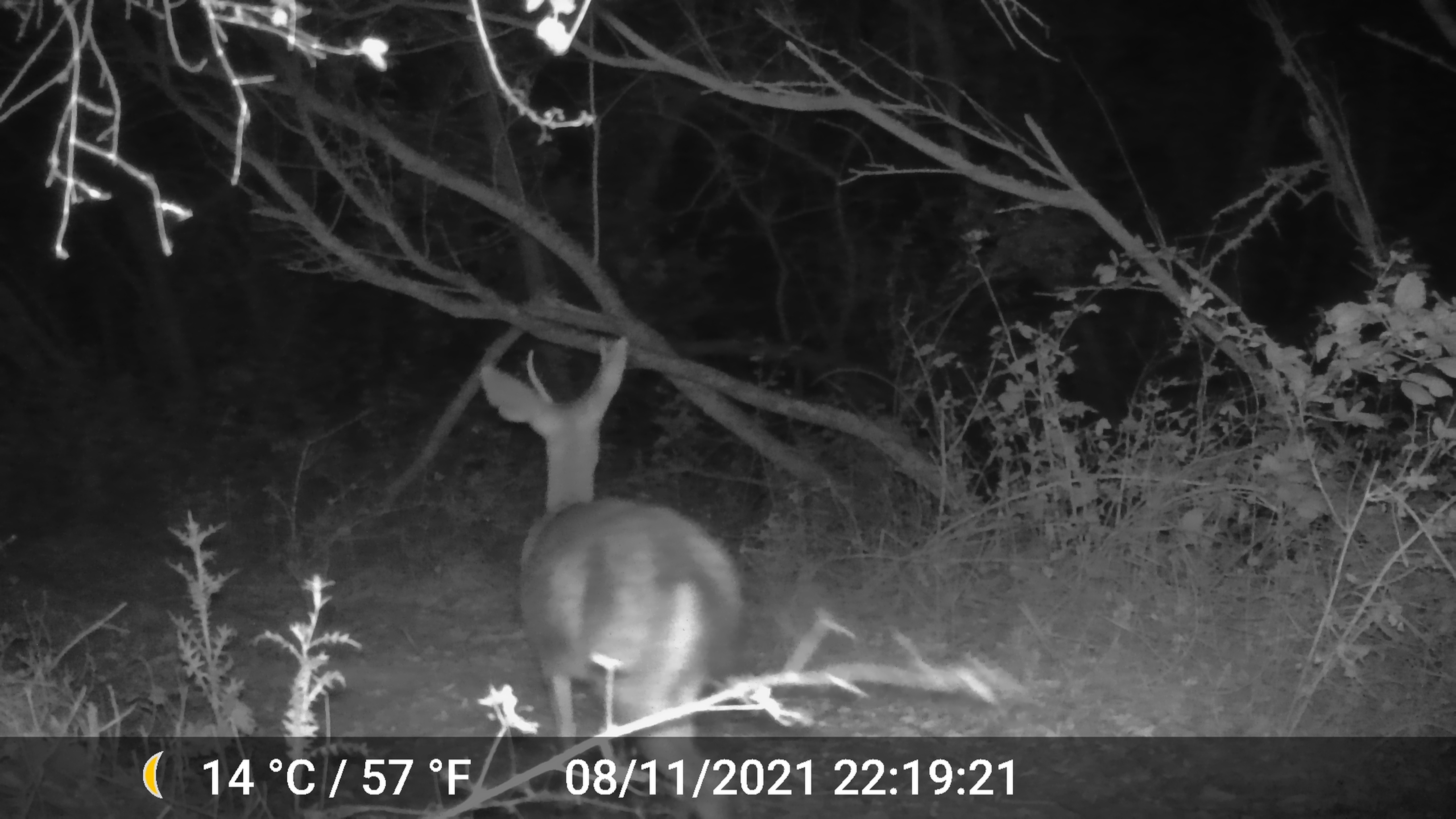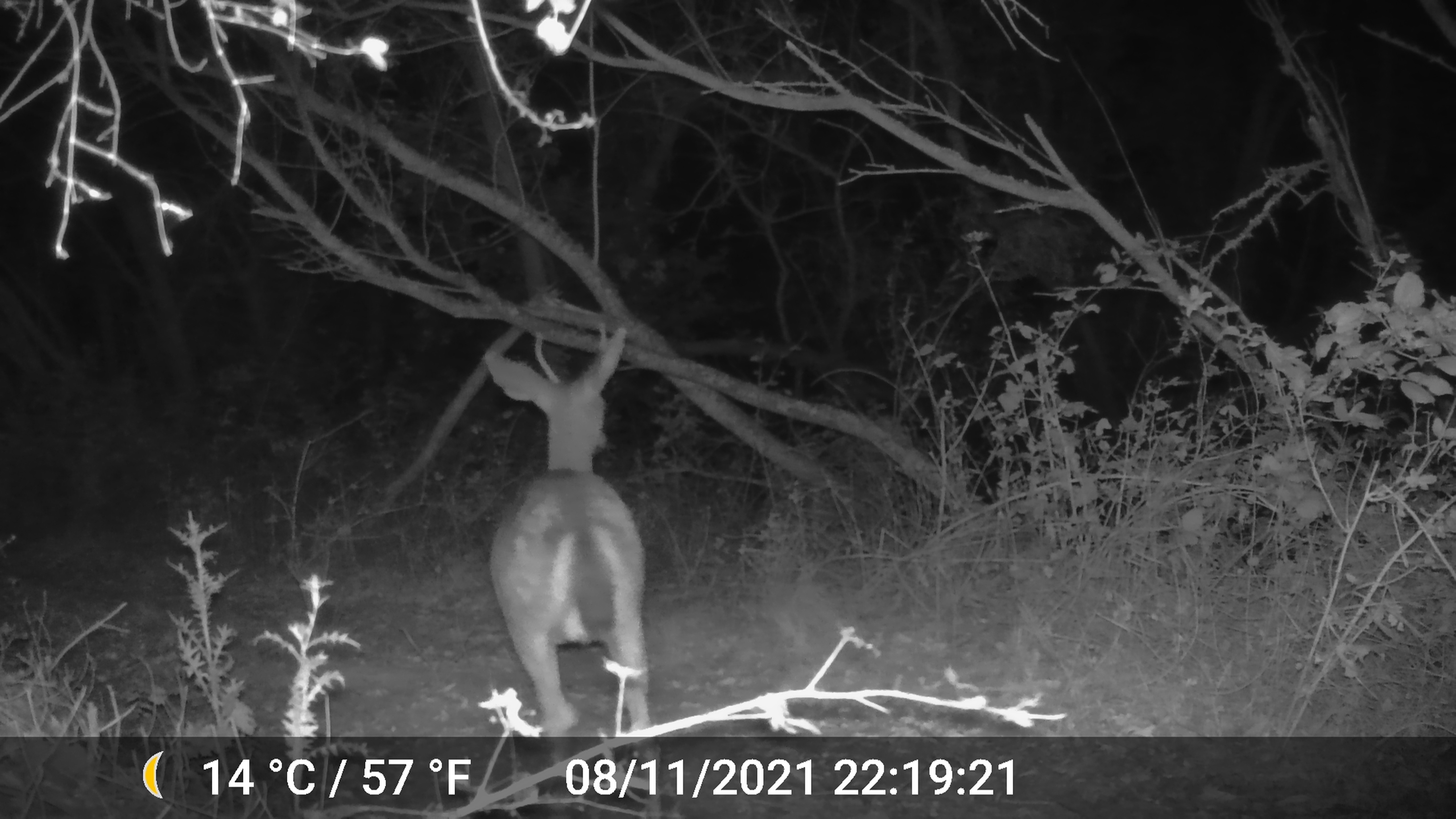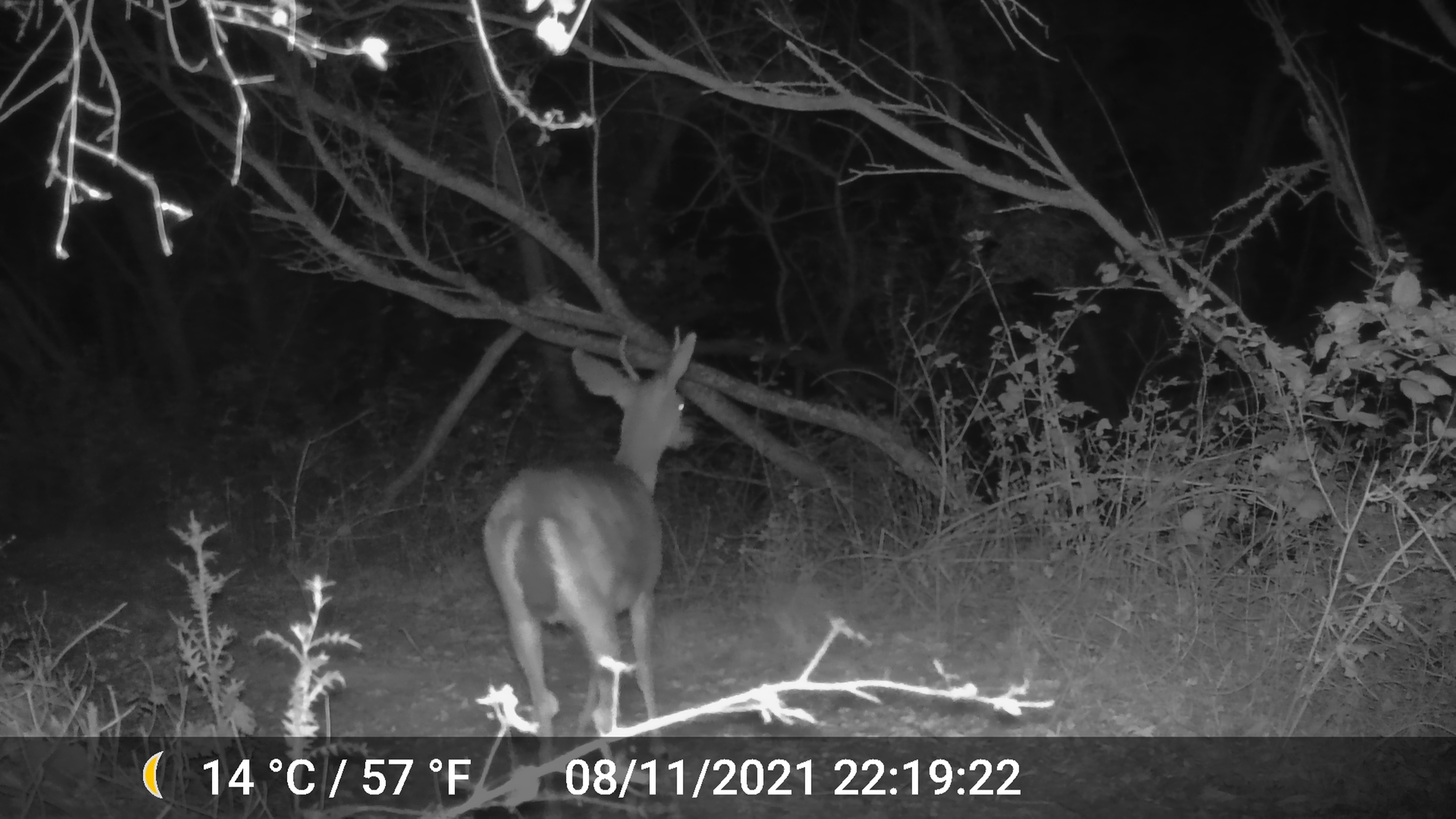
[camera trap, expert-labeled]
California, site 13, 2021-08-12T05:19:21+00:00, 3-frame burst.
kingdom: Animalia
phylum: Chordata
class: Mammalia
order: Artiodactyla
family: Cervidae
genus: Odocoileus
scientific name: Odocoileus hemionus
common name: mule deer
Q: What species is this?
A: Mule deer (Odocoileus hemionus).